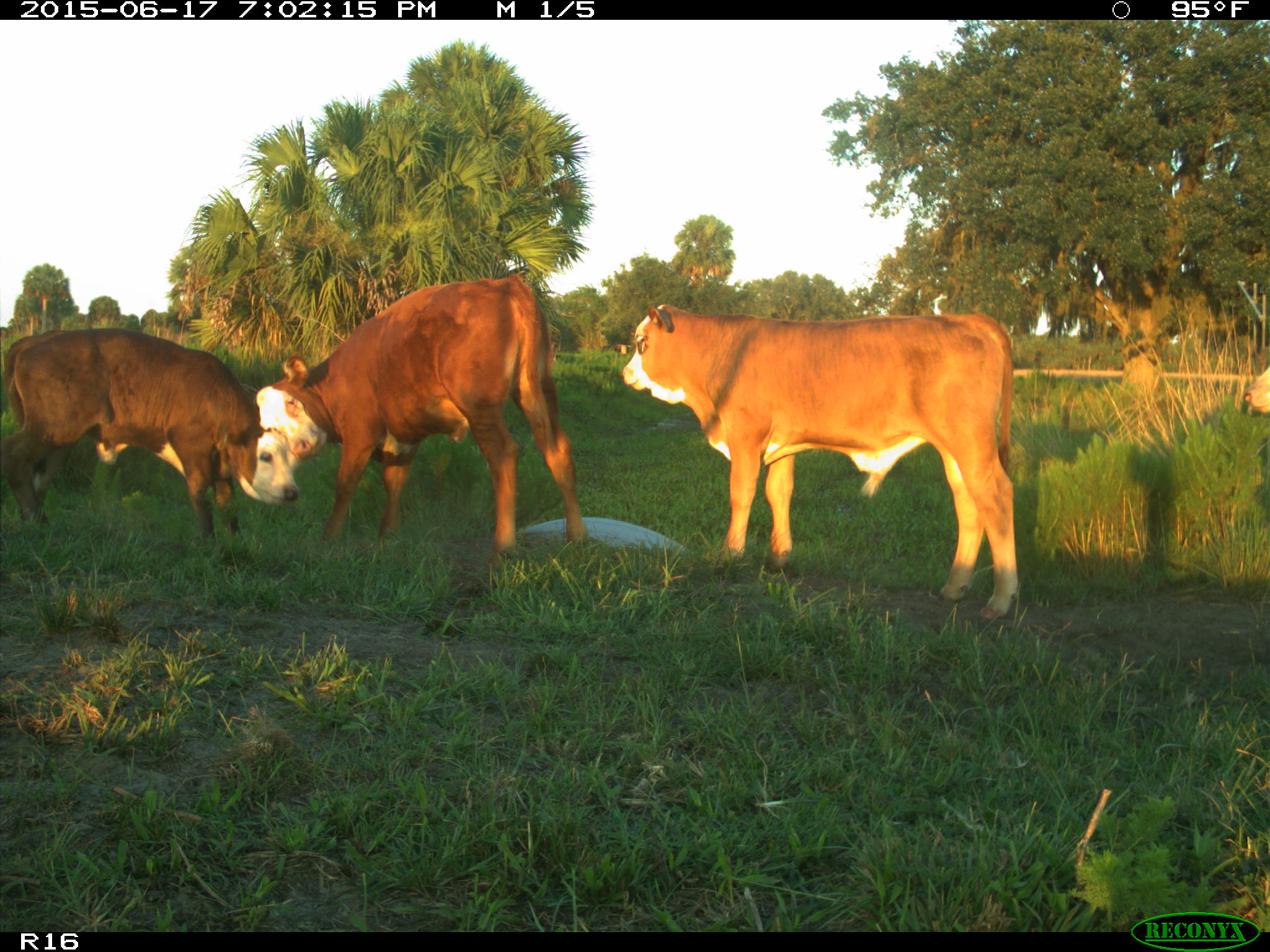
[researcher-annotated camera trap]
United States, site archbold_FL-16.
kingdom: Animalia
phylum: Chordata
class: Mammalia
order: Artiodactyla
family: Bovidae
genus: Bos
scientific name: Bos taurus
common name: domestic cow